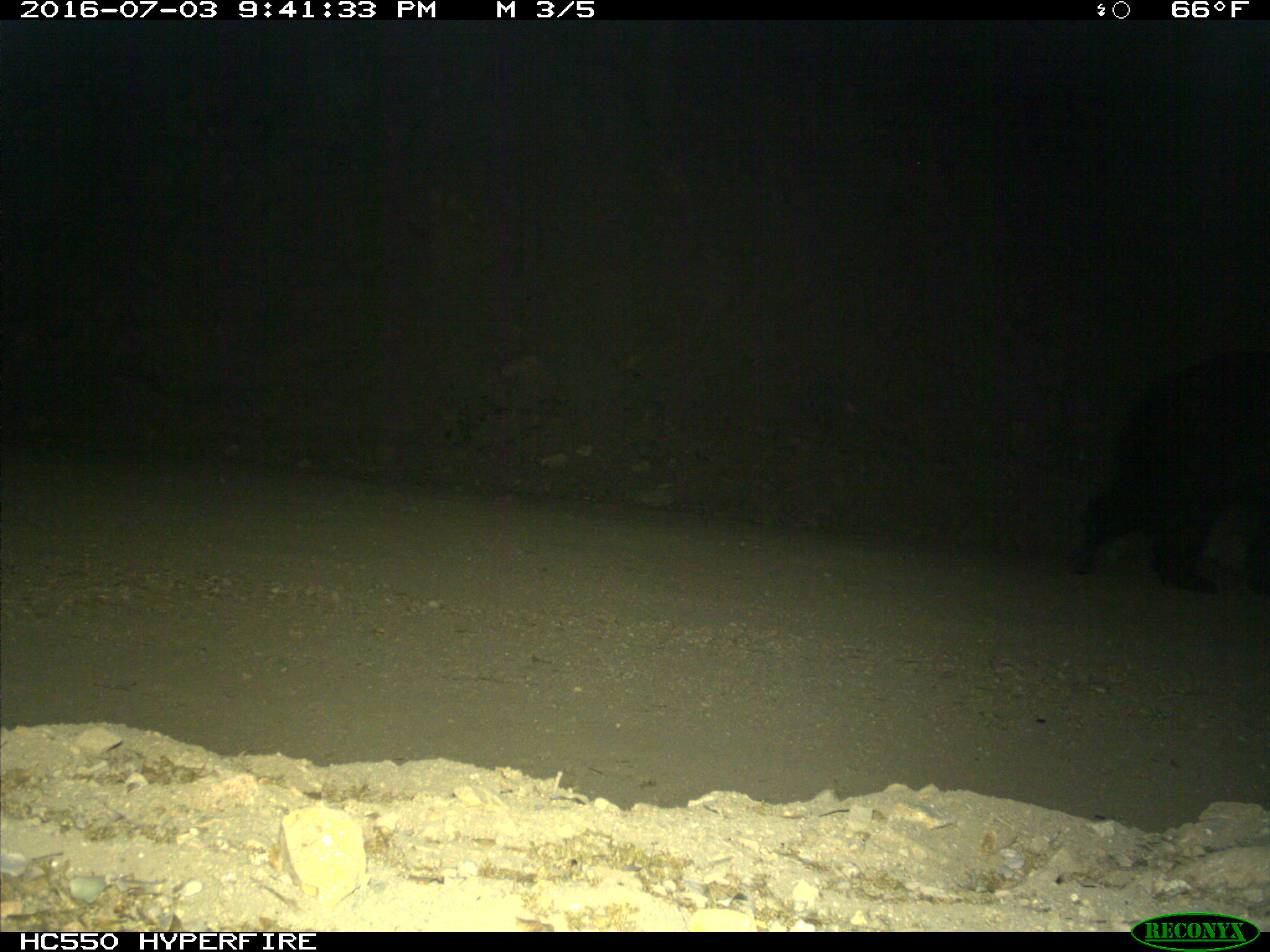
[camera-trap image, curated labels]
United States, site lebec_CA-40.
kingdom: Animalia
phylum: Chordata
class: Mammalia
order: Carnivora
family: Ursidae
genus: Ursus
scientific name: Ursus americanus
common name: american black bear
Ursus americanus (american black bear).